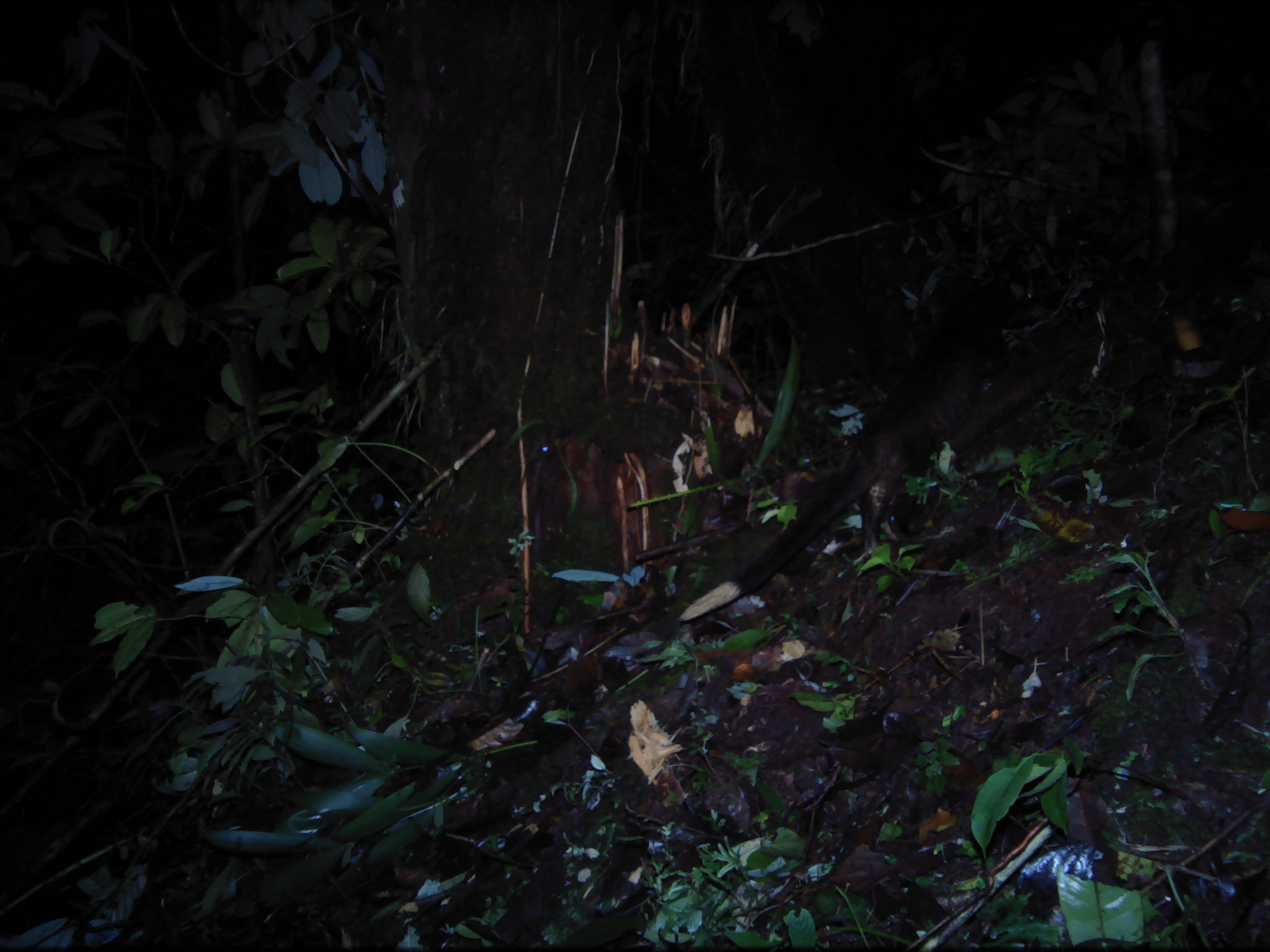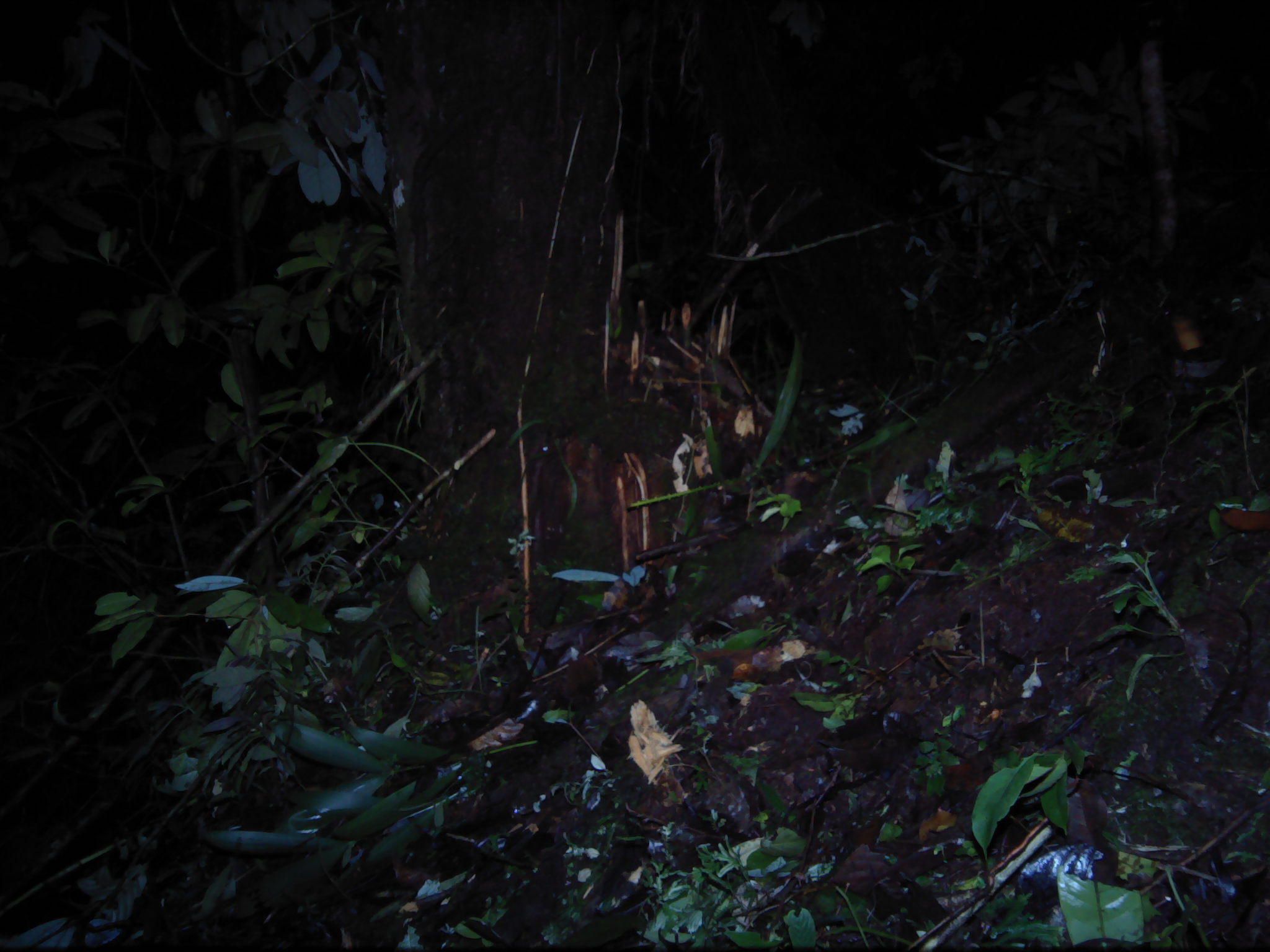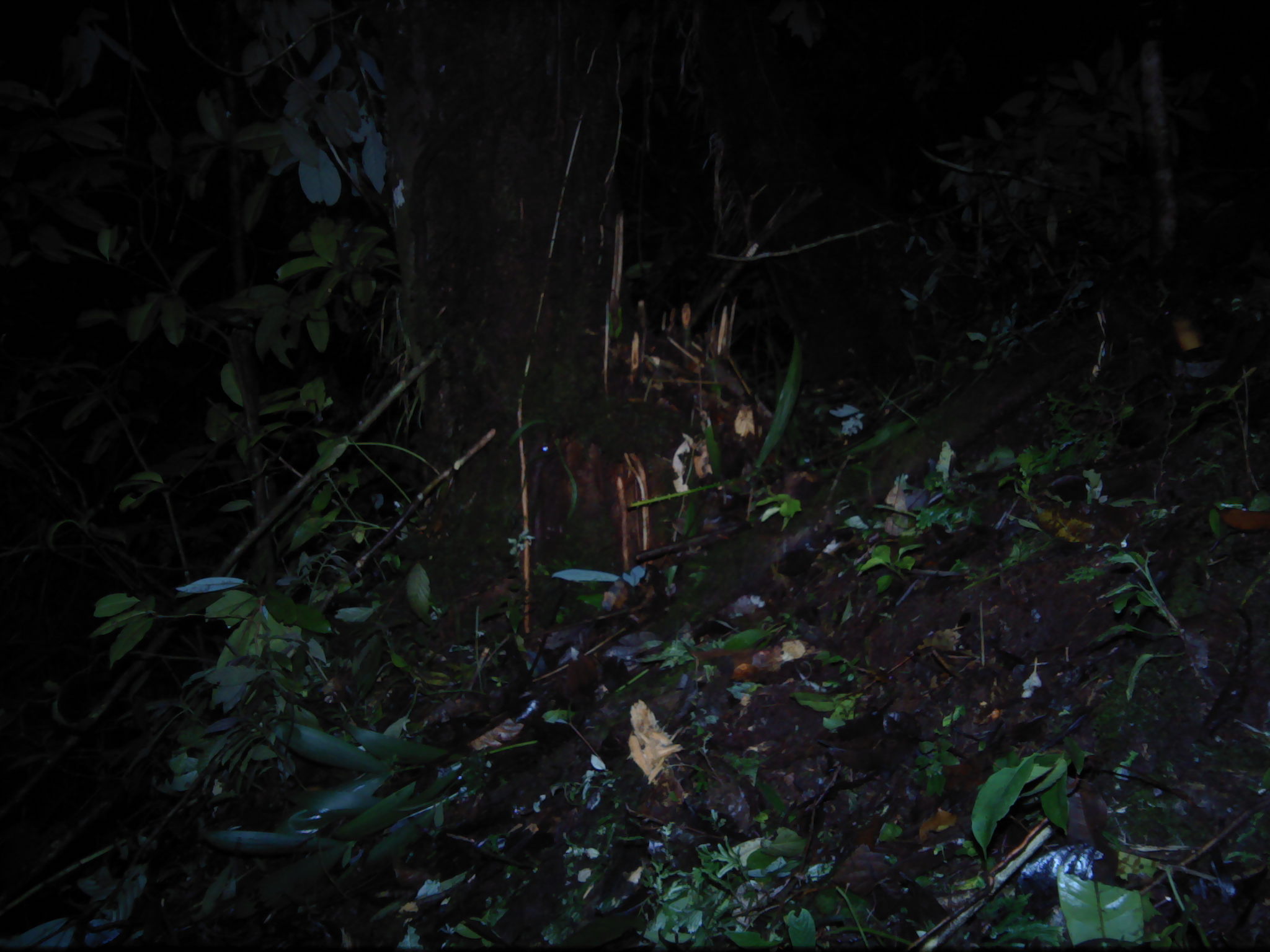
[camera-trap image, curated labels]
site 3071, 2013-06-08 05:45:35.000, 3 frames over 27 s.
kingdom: Animalia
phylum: Chordata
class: Mammalia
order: Carnivora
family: Viverridae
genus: Paguma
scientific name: Paguma larvata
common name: masked palm civet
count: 1